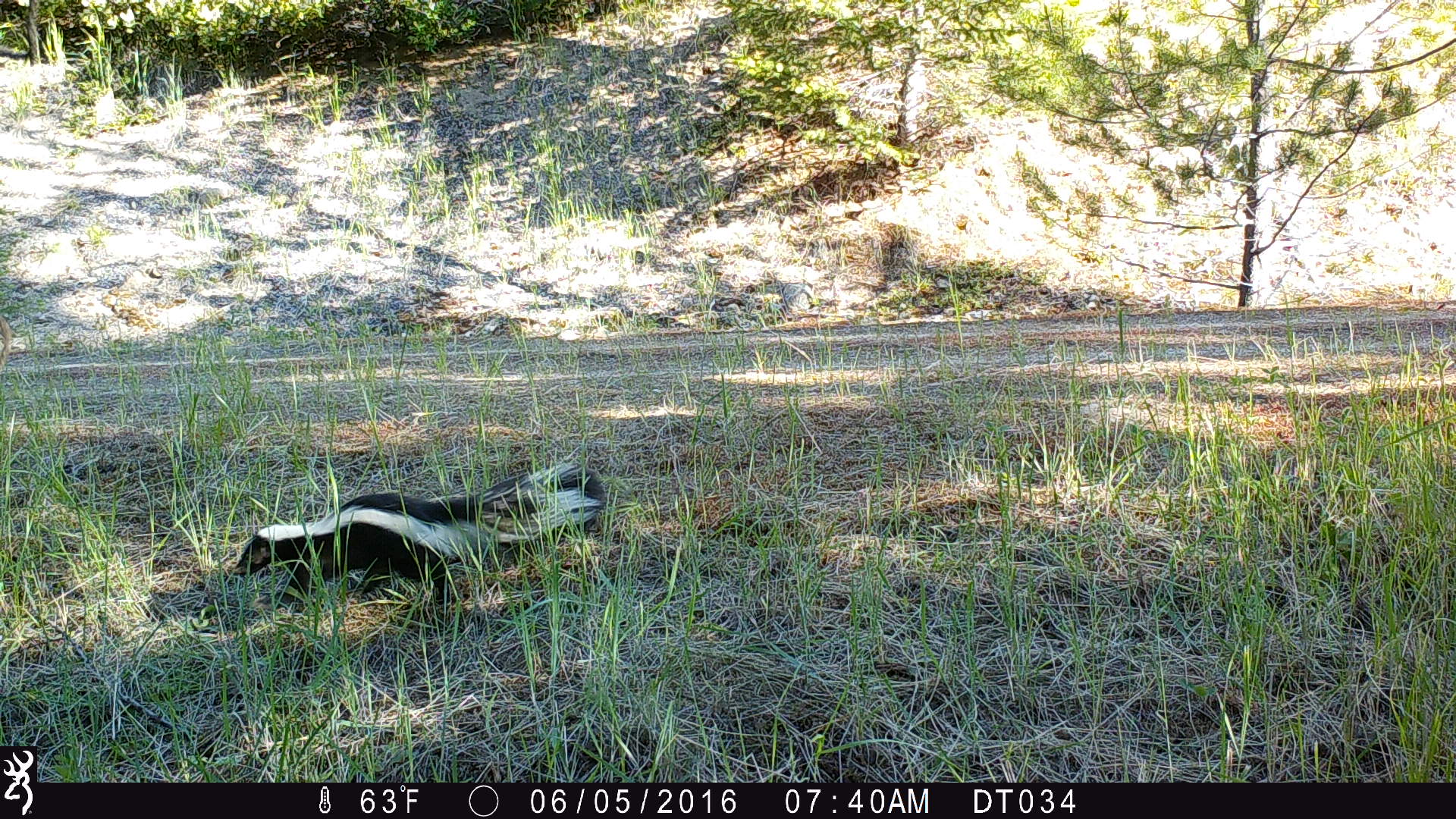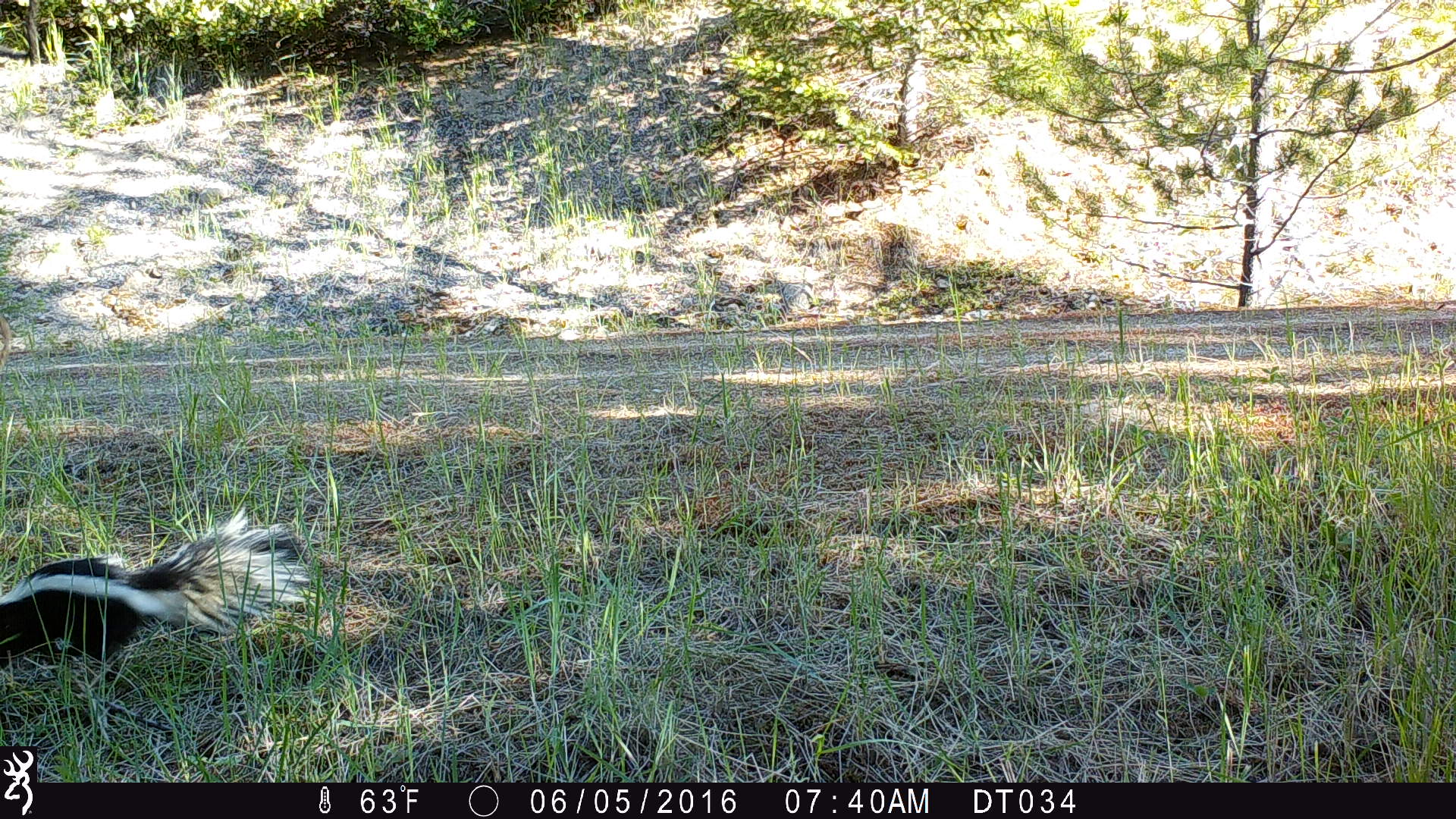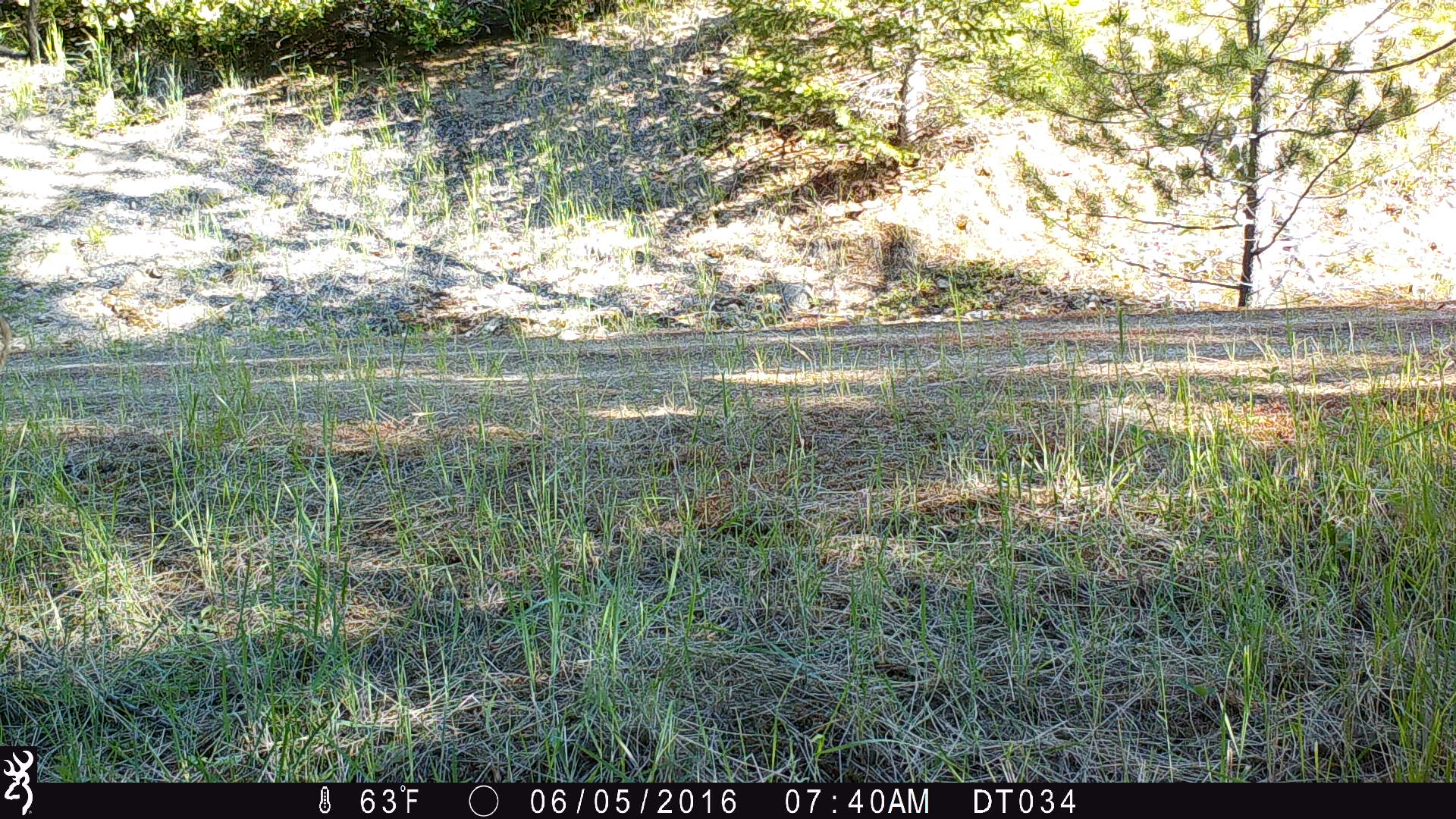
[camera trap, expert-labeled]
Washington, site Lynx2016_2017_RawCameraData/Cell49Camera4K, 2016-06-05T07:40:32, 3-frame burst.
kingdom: Animalia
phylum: Chordata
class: Mammalia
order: Carnivora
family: Mephitidae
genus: Mephitis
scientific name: Mephitis mephitis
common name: striped skunk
Mephitis mephitis (striped skunk). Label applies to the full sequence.